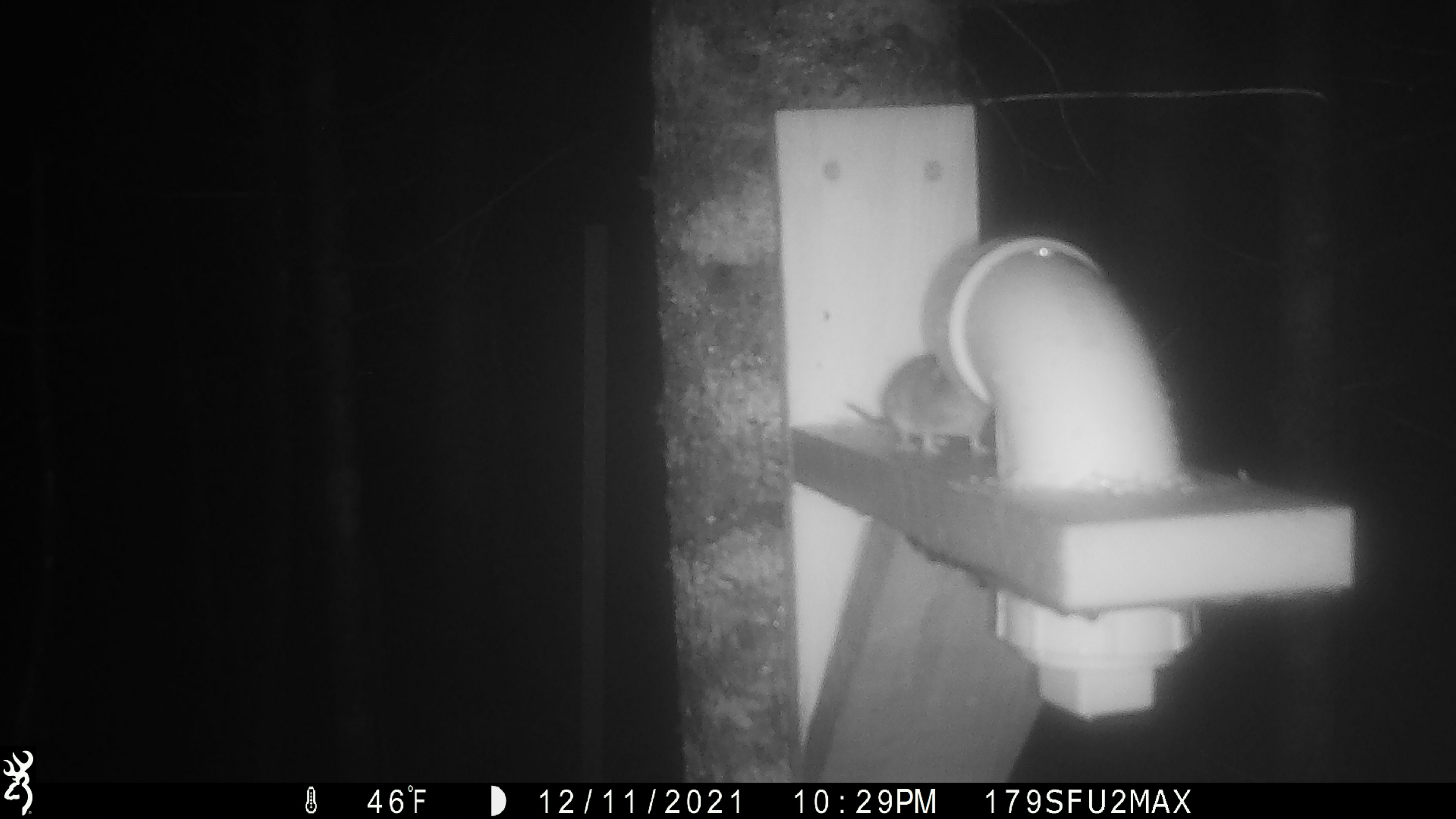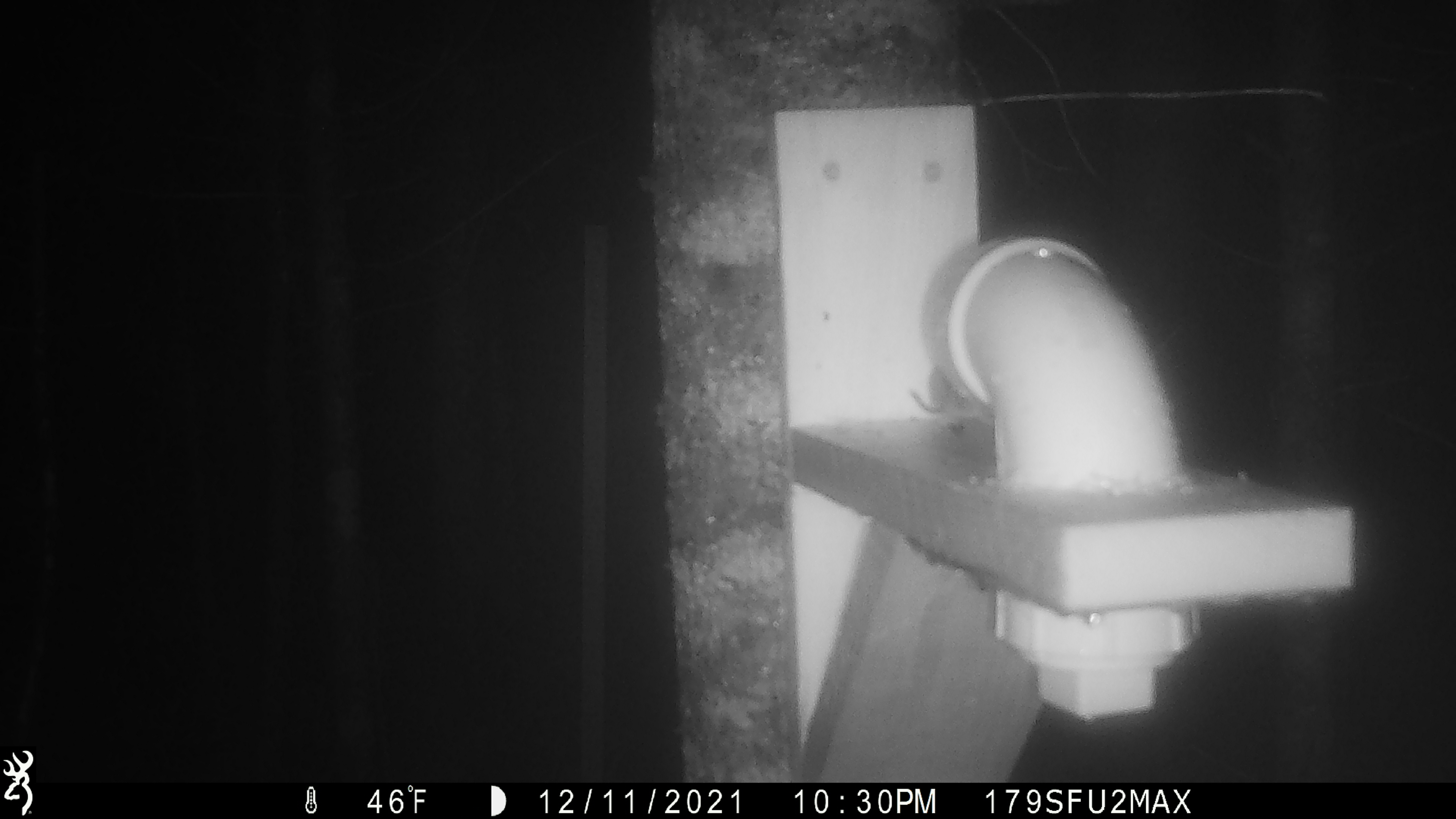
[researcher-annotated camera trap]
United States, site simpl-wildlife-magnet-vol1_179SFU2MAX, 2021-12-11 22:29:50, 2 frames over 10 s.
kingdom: Animalia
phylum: Chordata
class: Mammalia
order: Rodentia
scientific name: Rodentia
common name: mouse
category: mouse sp.